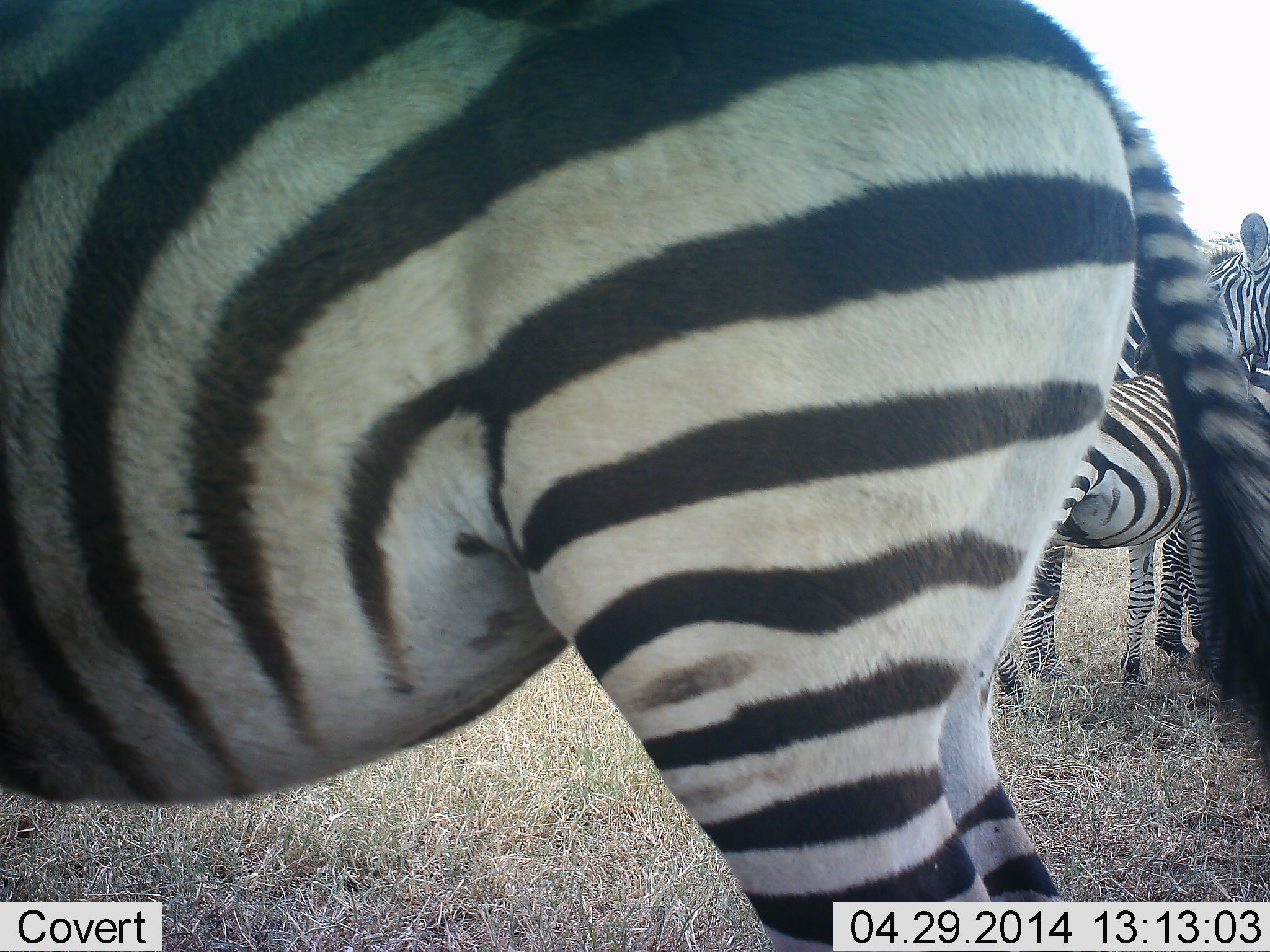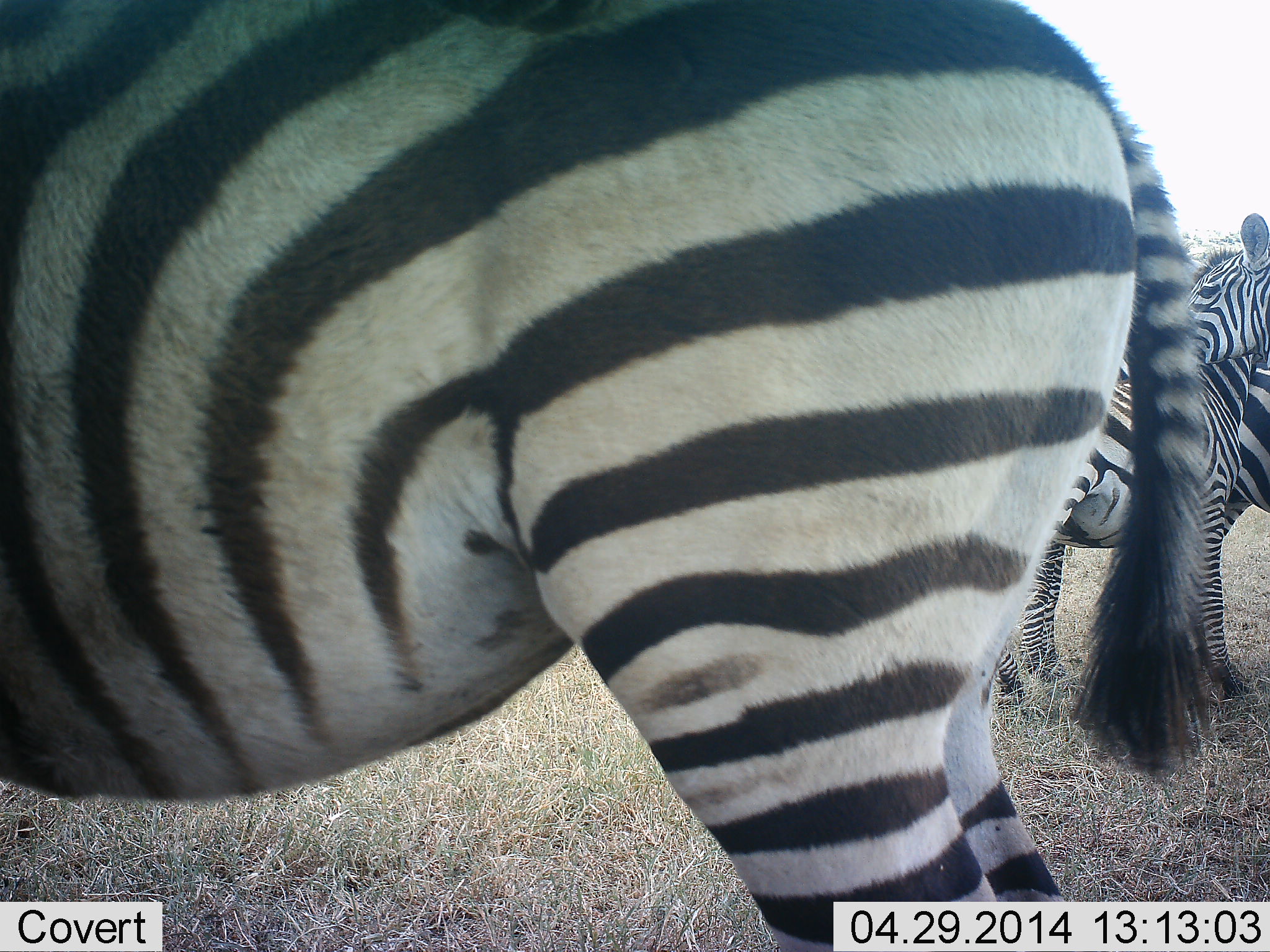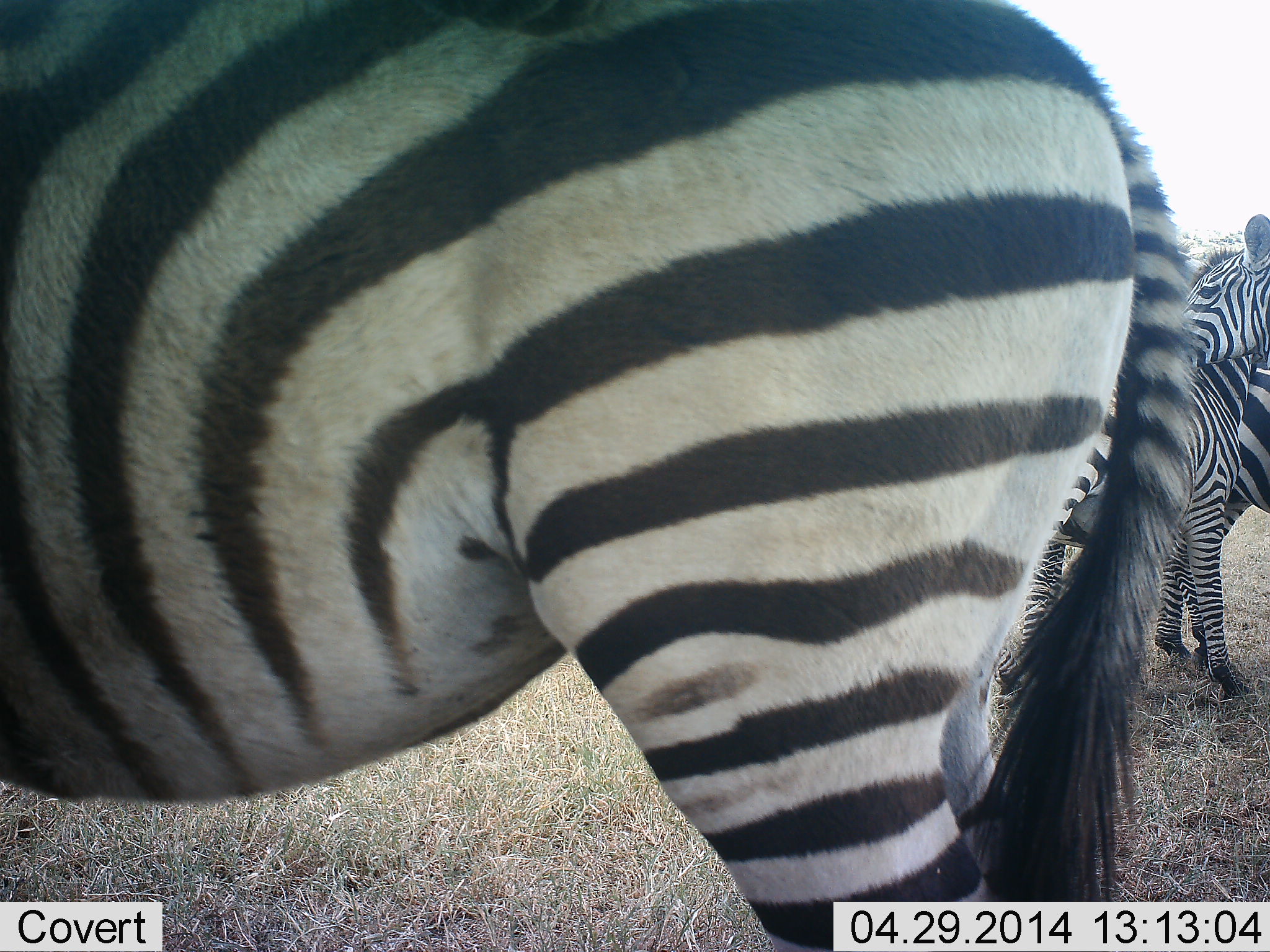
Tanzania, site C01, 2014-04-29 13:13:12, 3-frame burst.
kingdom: Animalia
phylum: Chordata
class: Mammalia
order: Perissodactyla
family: Equidae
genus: Equus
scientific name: Equus quagga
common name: plains zebra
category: zebra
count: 3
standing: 100%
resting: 0%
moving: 0%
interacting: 30%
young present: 10%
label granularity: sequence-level